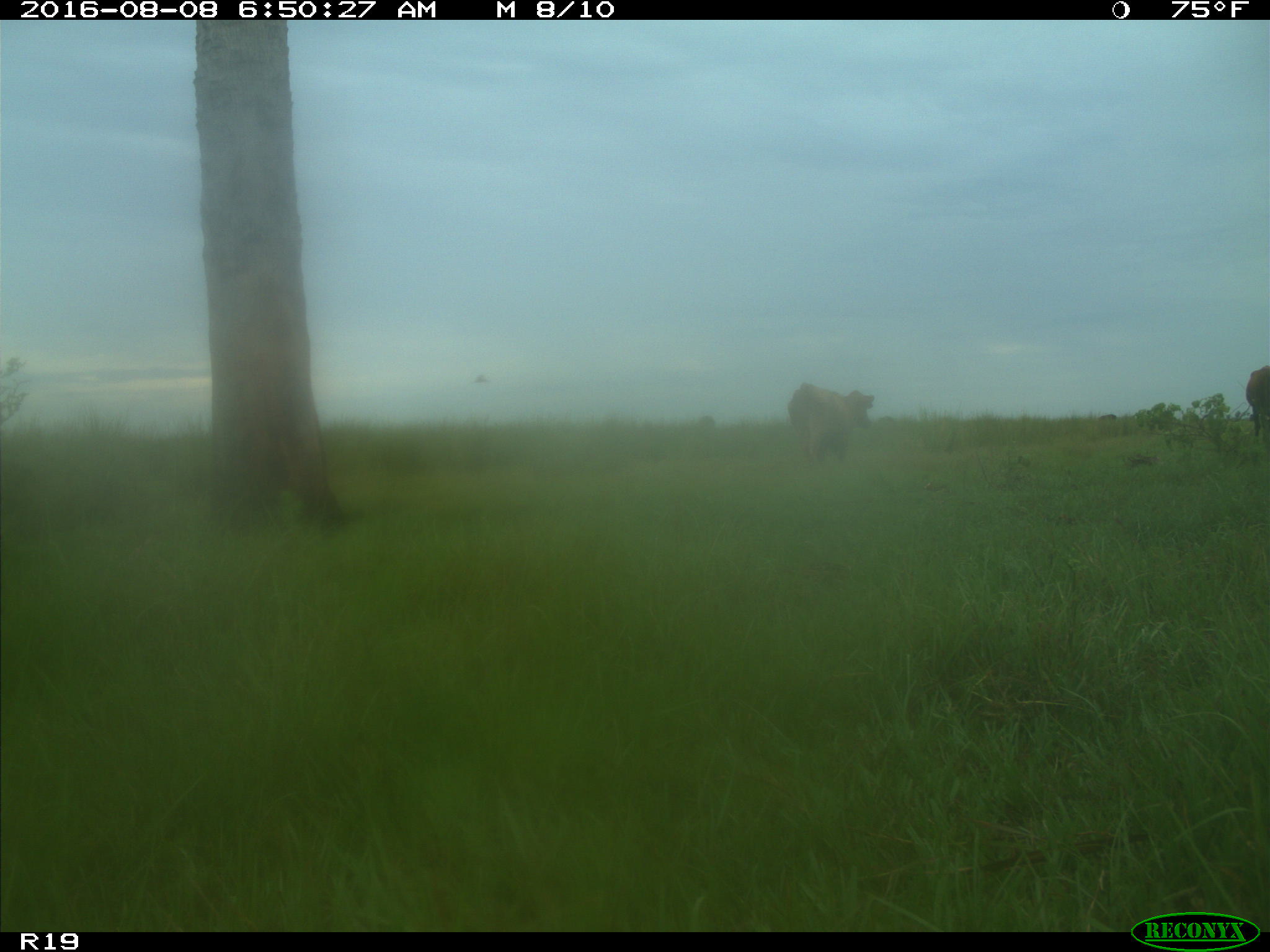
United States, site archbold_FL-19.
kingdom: Animalia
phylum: Chordata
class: Mammalia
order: Artiodactyla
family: Bovidae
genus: Bos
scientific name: Bos taurus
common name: domestic cow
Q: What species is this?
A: Bos taurus (domestic cow).